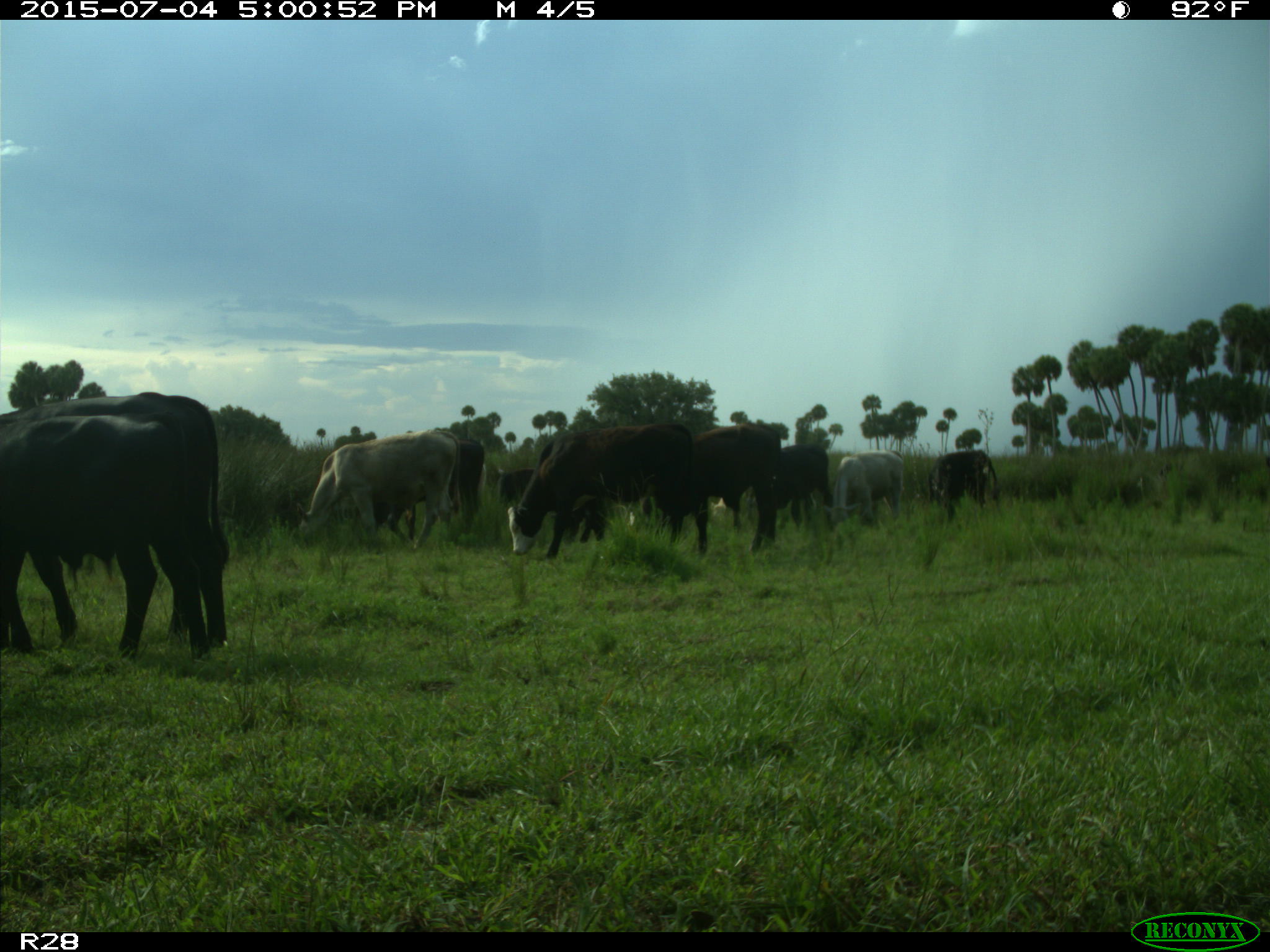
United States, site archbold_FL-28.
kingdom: Animalia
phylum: Chordata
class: Mammalia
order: Artiodactyla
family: Bovidae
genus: Bos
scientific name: Bos taurus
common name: domestic cow